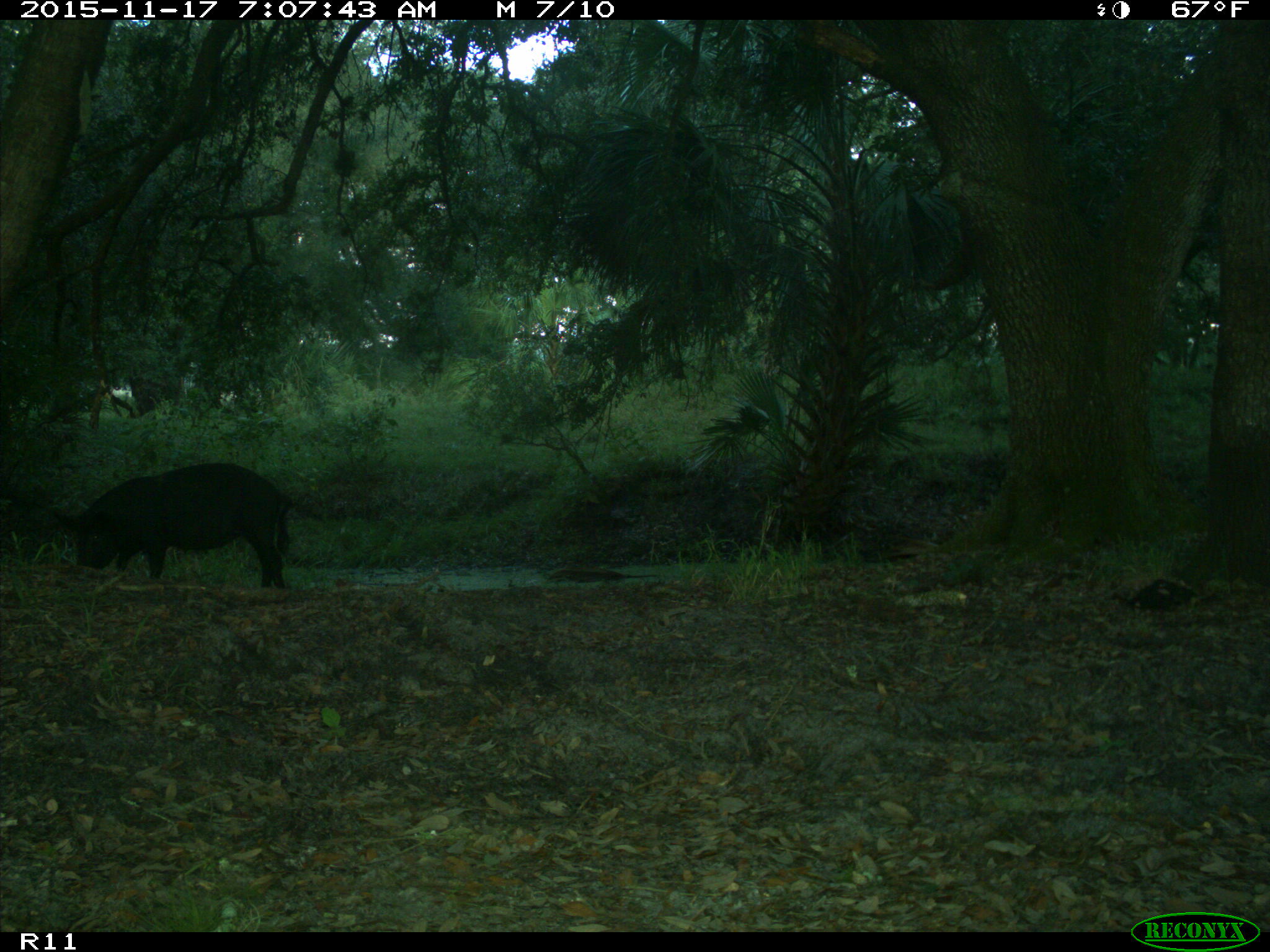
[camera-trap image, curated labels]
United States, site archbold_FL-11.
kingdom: Animalia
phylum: Chordata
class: Mammalia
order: Artiodactyla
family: Suidae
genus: Sus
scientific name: Sus scrofa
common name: wild boar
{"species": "Sus scrofa (wild boar)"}